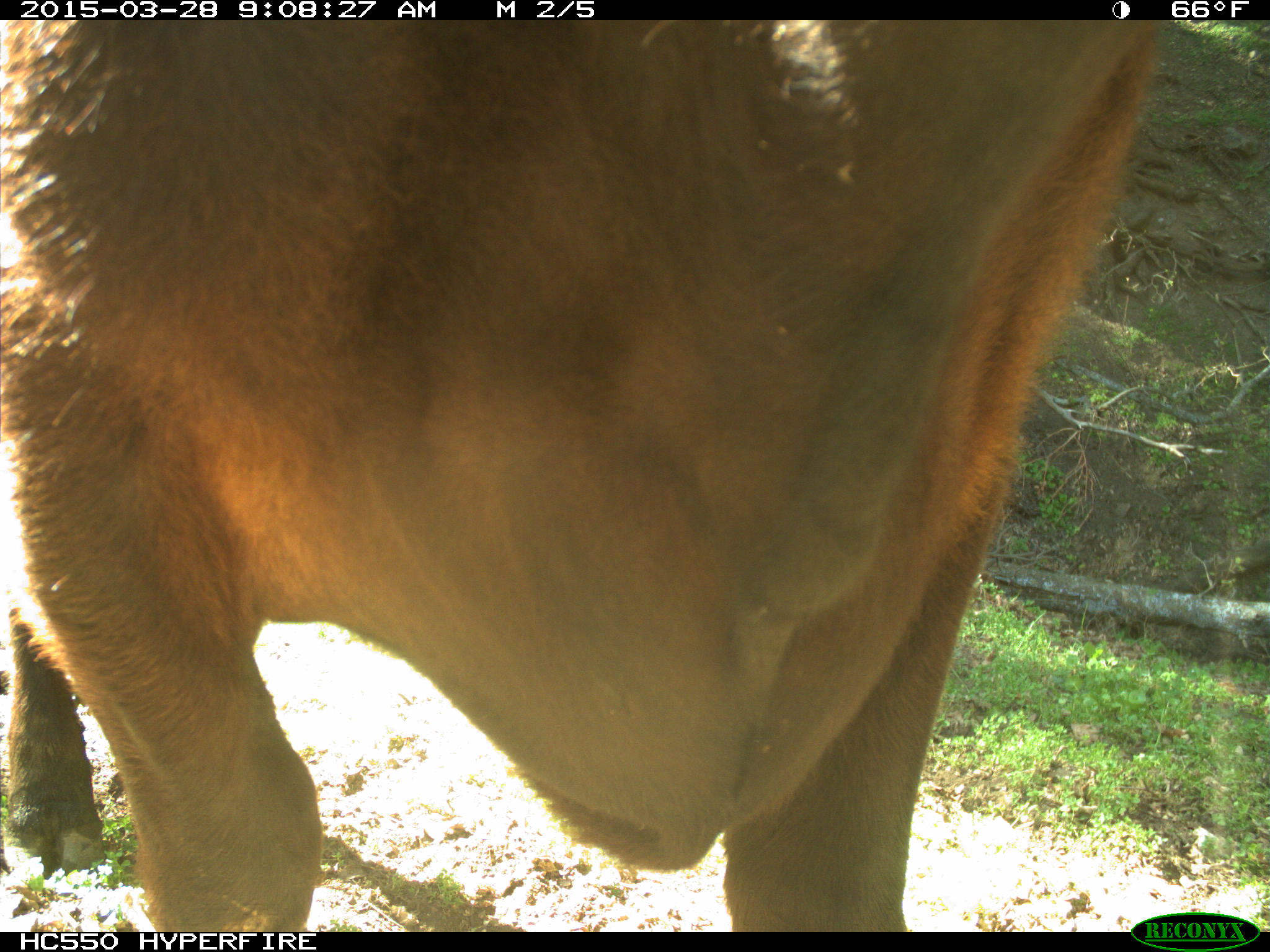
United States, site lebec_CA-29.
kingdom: Animalia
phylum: Chordata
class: Mammalia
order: Artiodactyla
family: Bovidae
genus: Bos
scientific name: Bos taurus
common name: domestic cow